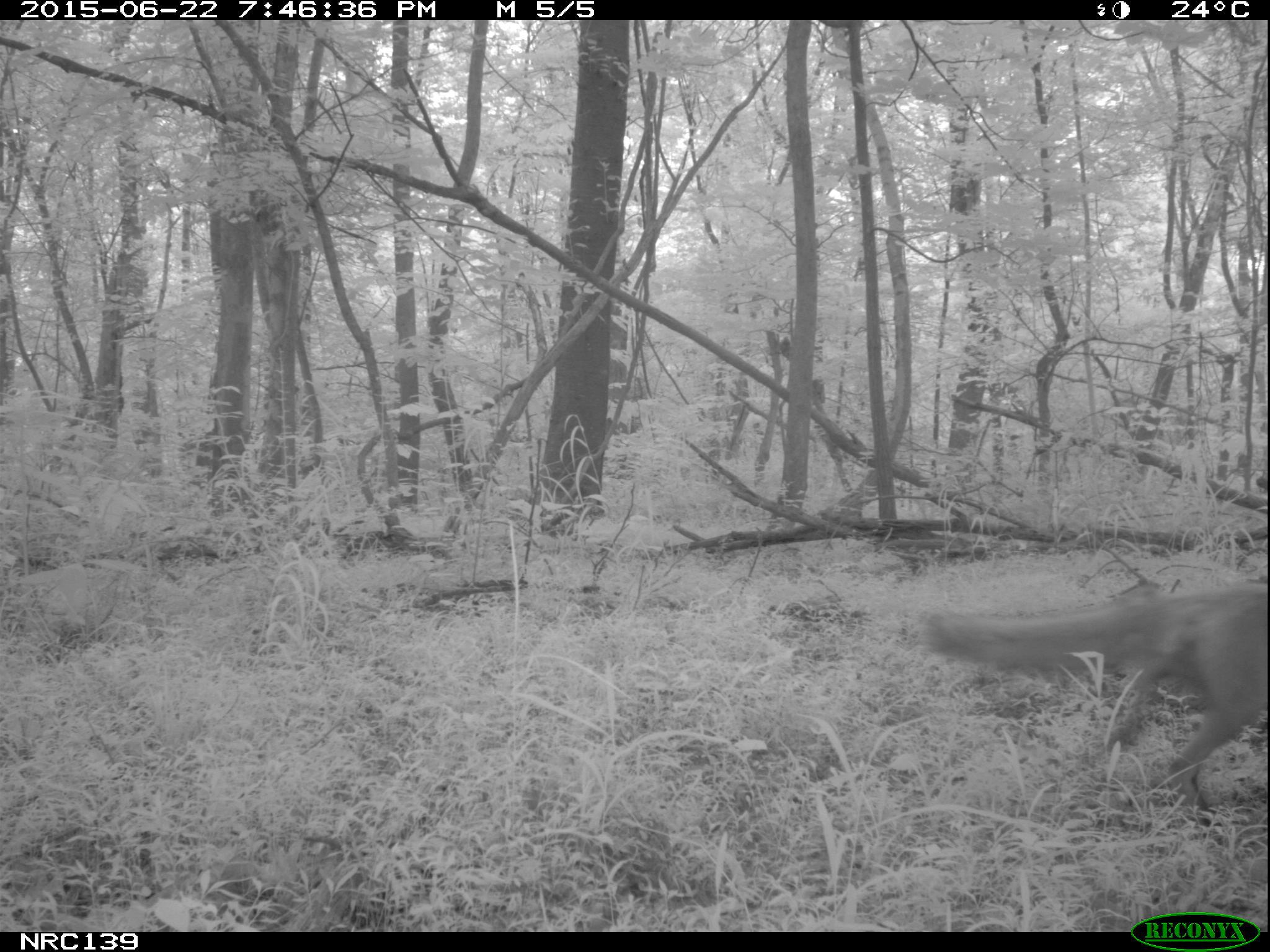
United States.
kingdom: Animalia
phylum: Chordata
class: Mammalia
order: Carnivora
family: Canidae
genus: Vulpes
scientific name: Vulpes vulpes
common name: red fox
Red Fox (Vulpes vulpes).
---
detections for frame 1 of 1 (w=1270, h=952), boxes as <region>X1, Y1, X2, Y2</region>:
Red Fox: <region>908, 577, 1270, 821</region>